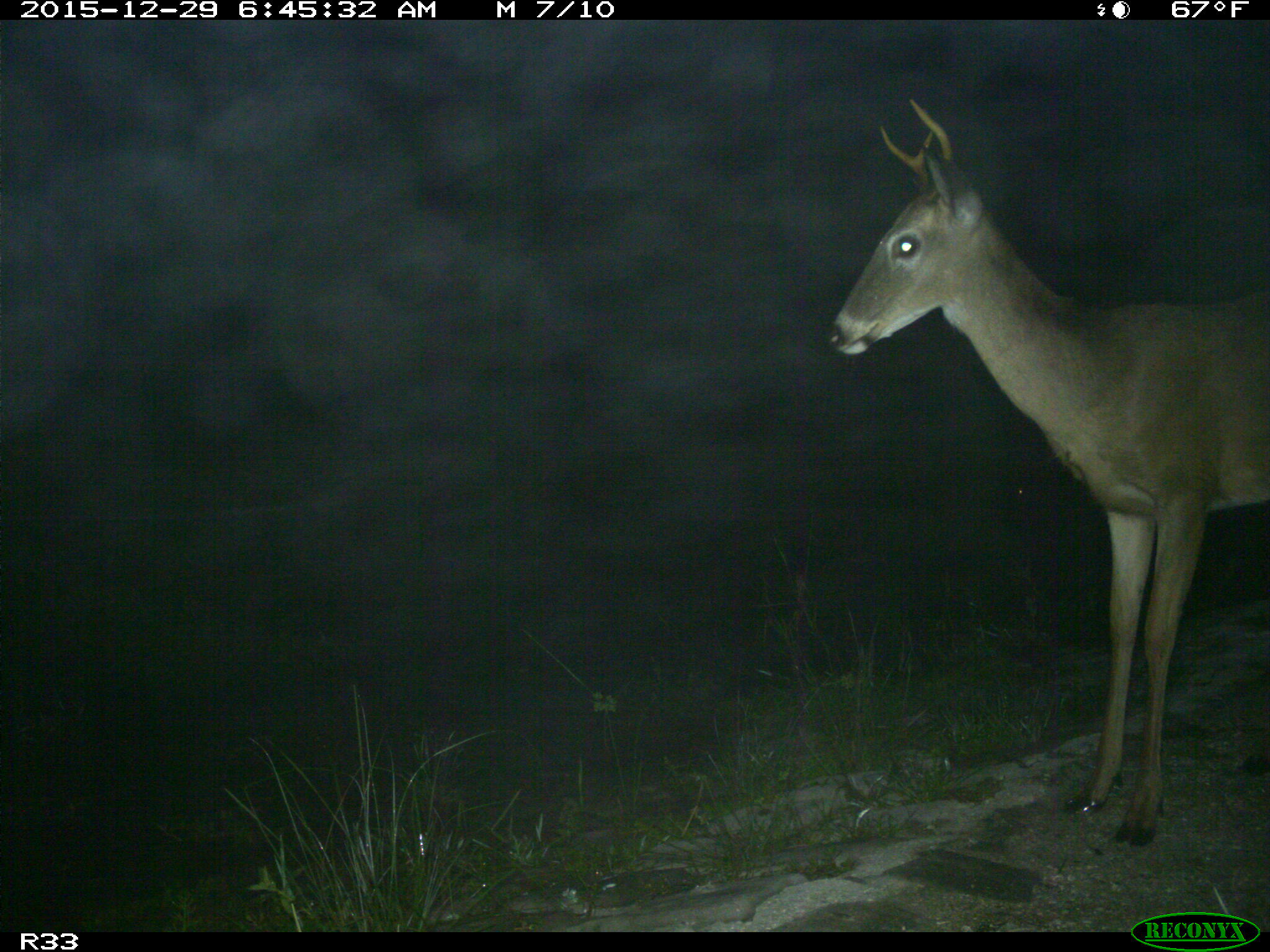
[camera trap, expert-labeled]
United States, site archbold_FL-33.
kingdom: Animalia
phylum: Chordata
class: Mammalia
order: Artiodactyla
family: Cervidae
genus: Odocoileus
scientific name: Odocoileus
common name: deer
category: unidentified deer